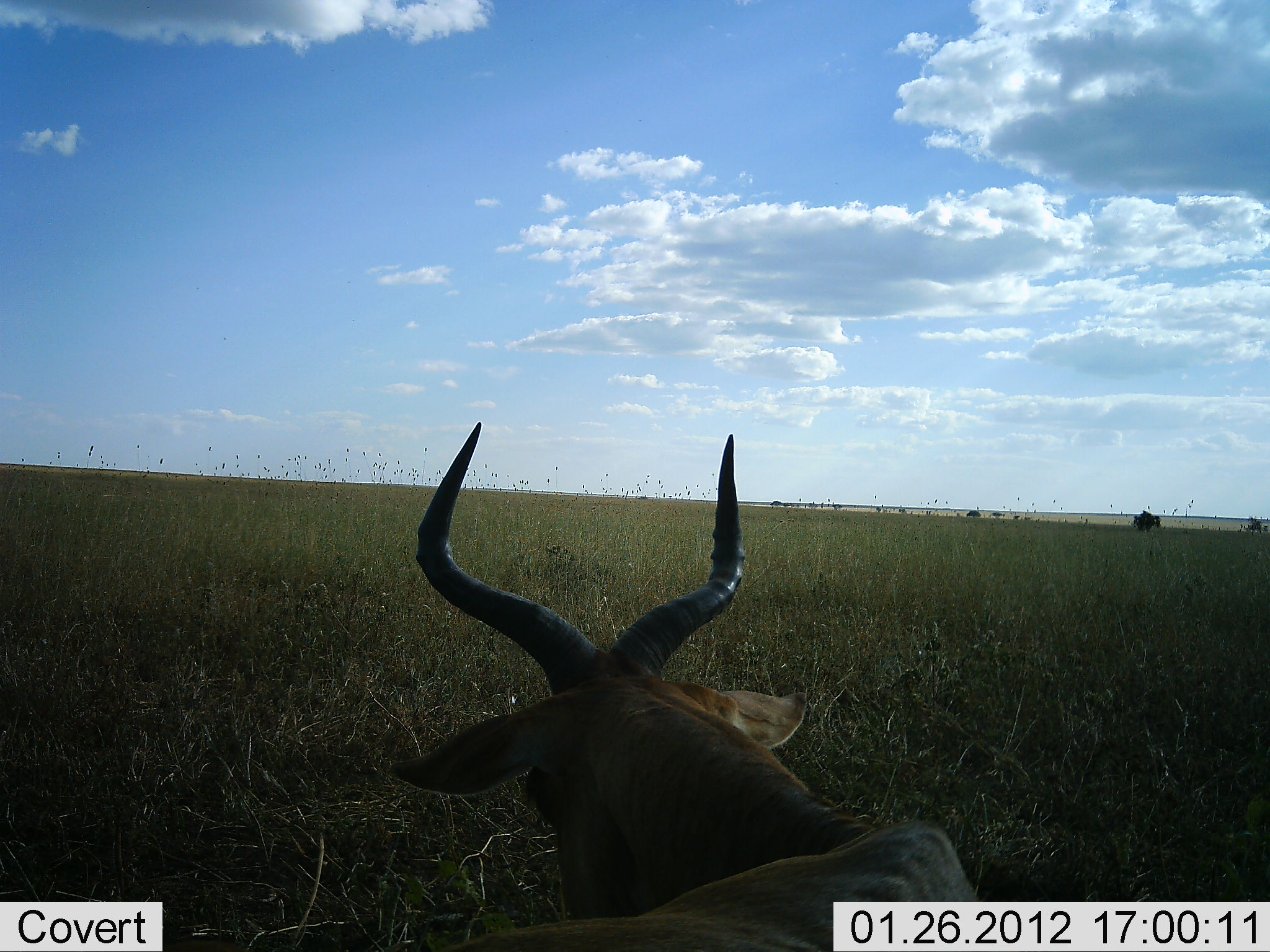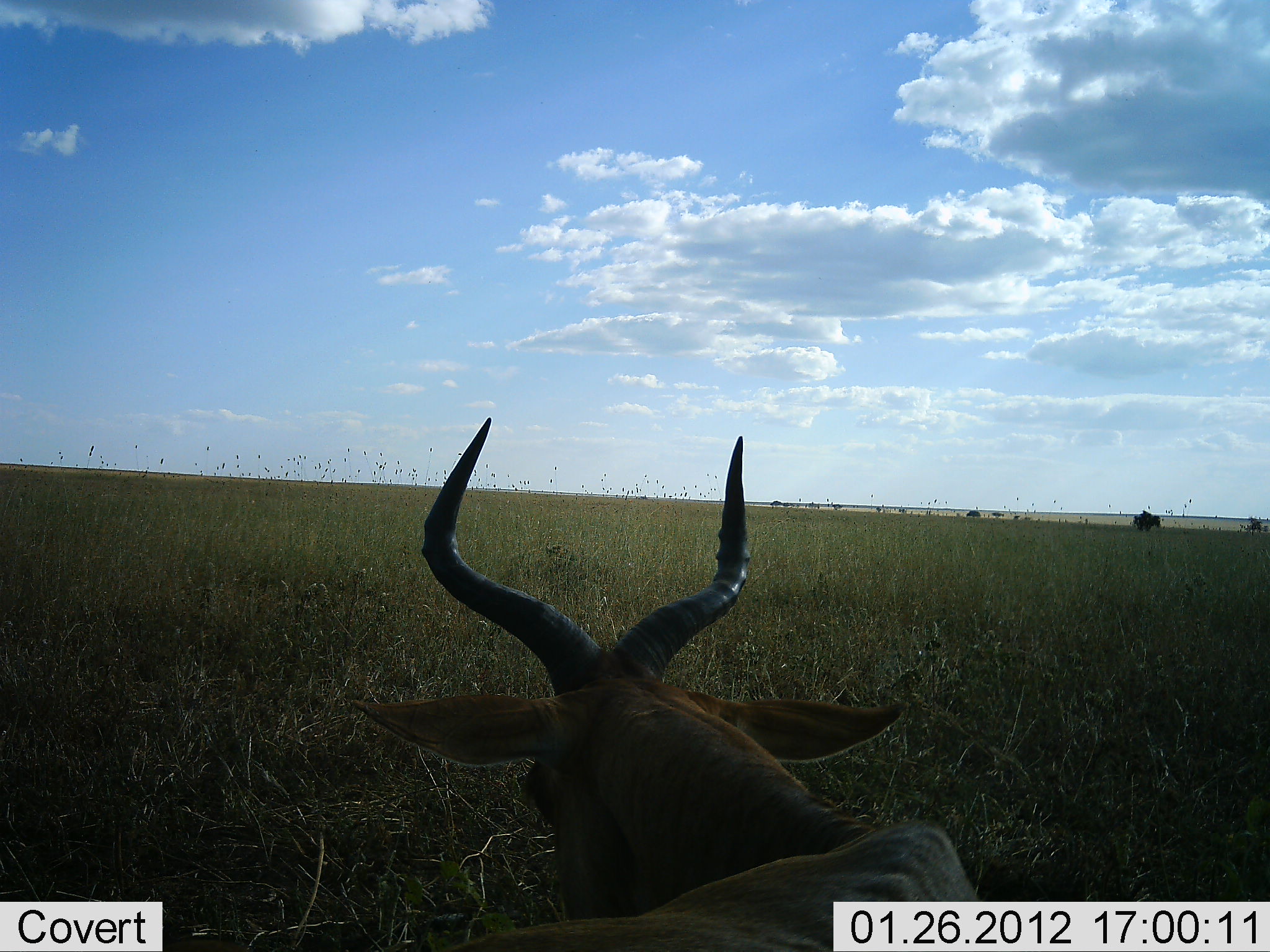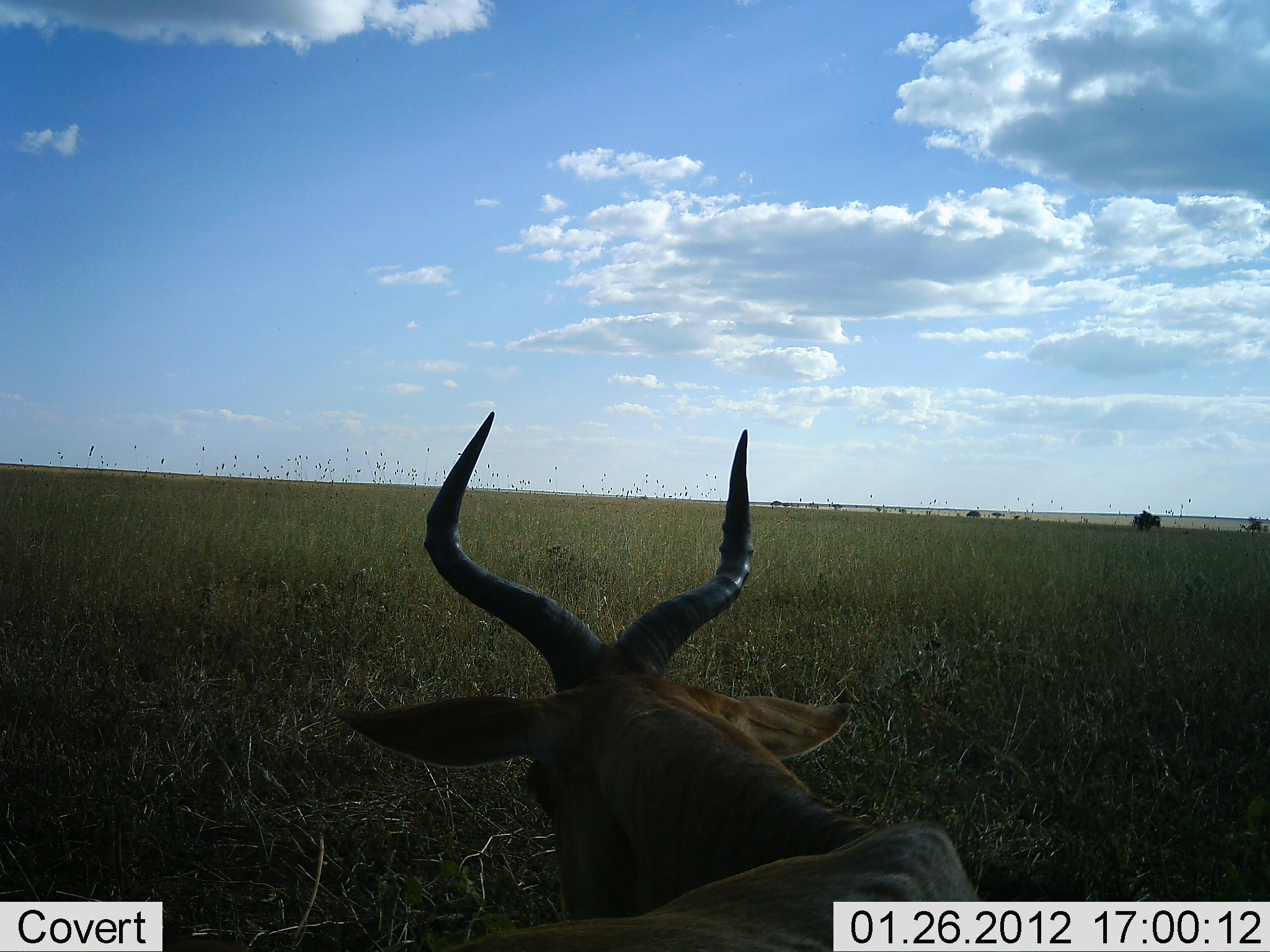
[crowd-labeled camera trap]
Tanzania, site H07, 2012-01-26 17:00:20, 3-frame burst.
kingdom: Animalia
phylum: Chordata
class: Mammalia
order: Artiodactyla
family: Bovidae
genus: Alcelaphus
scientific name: Alcelaphus buselaphus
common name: hartebeest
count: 1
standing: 0%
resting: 92%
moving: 8%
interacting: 0%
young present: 0%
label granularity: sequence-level